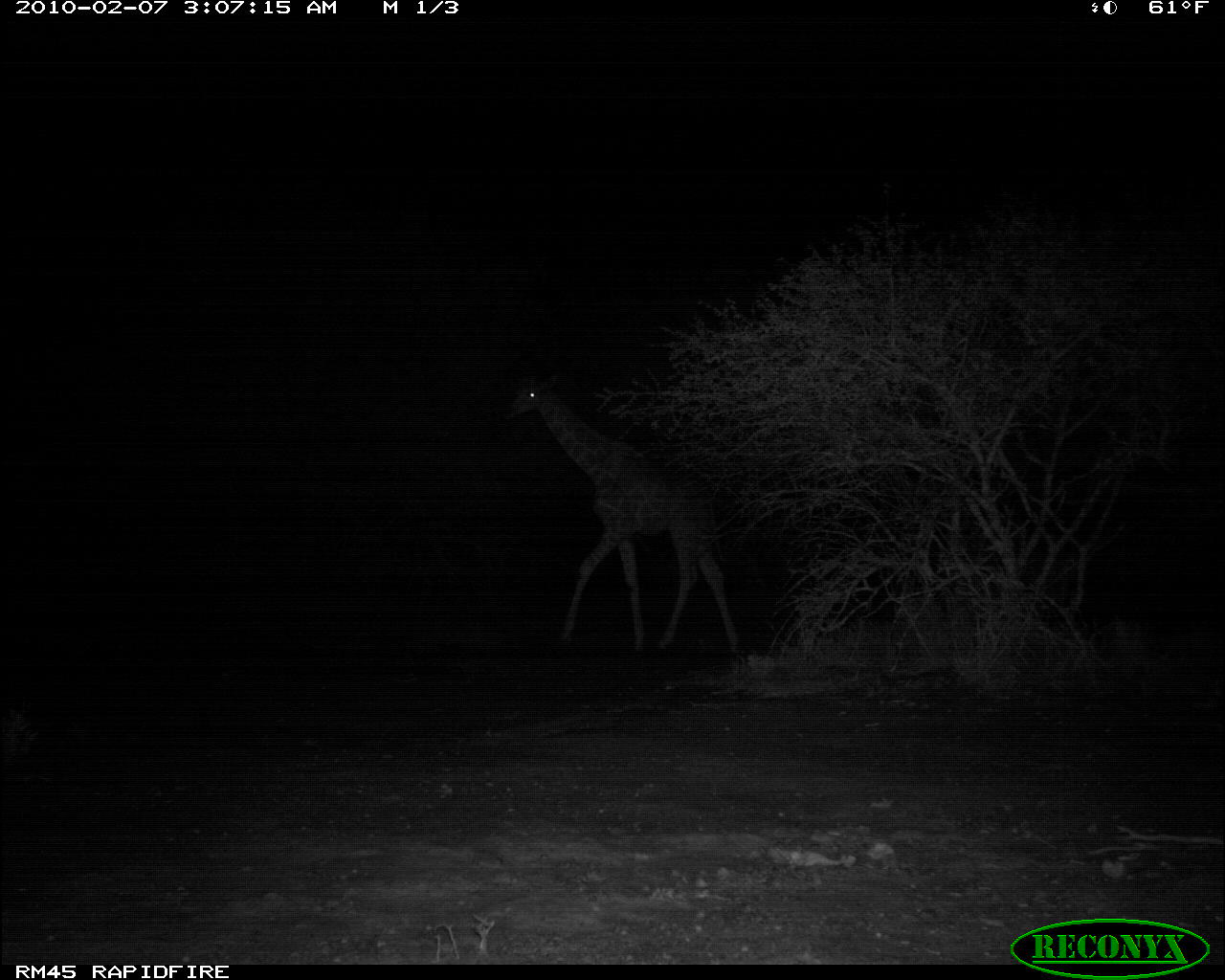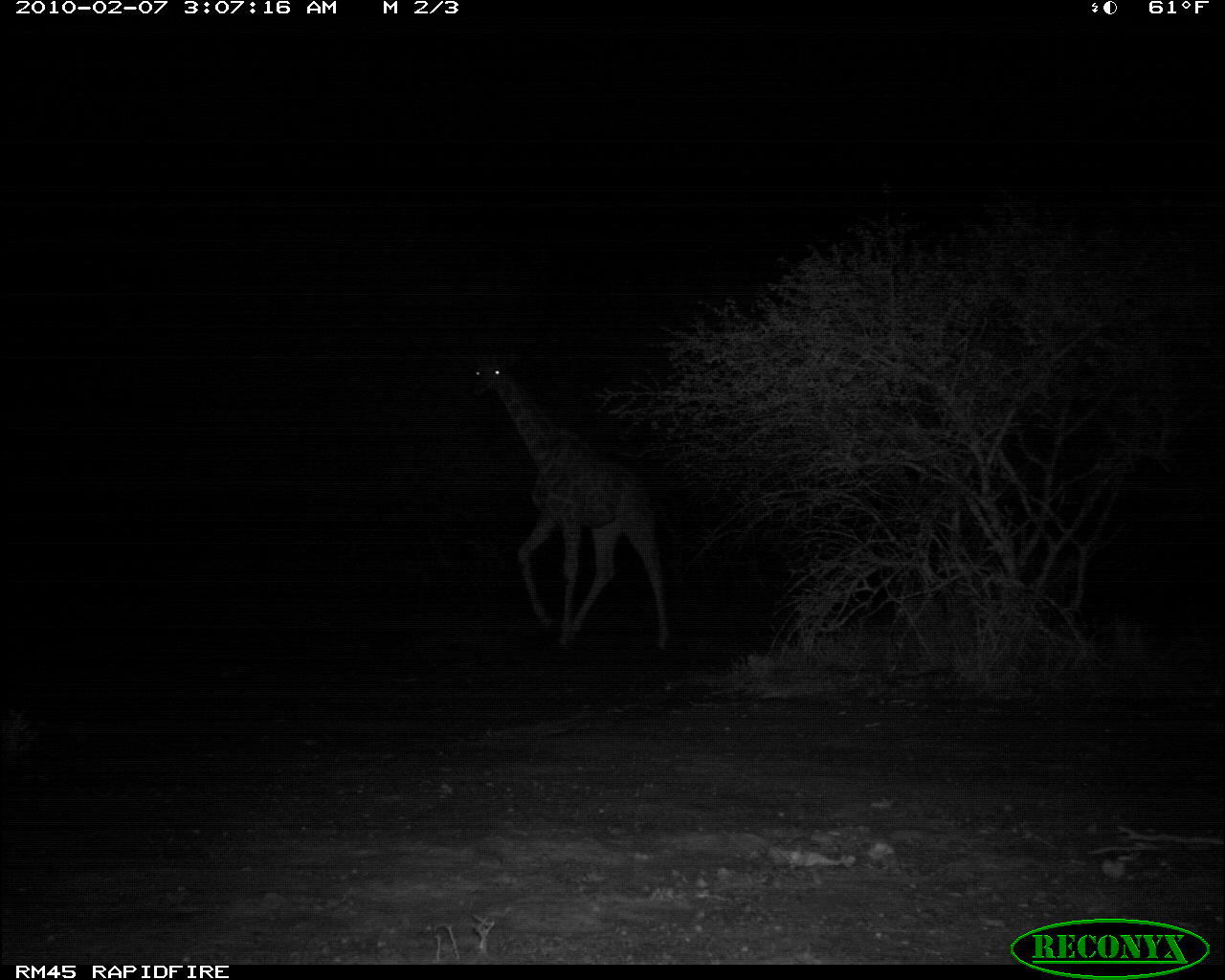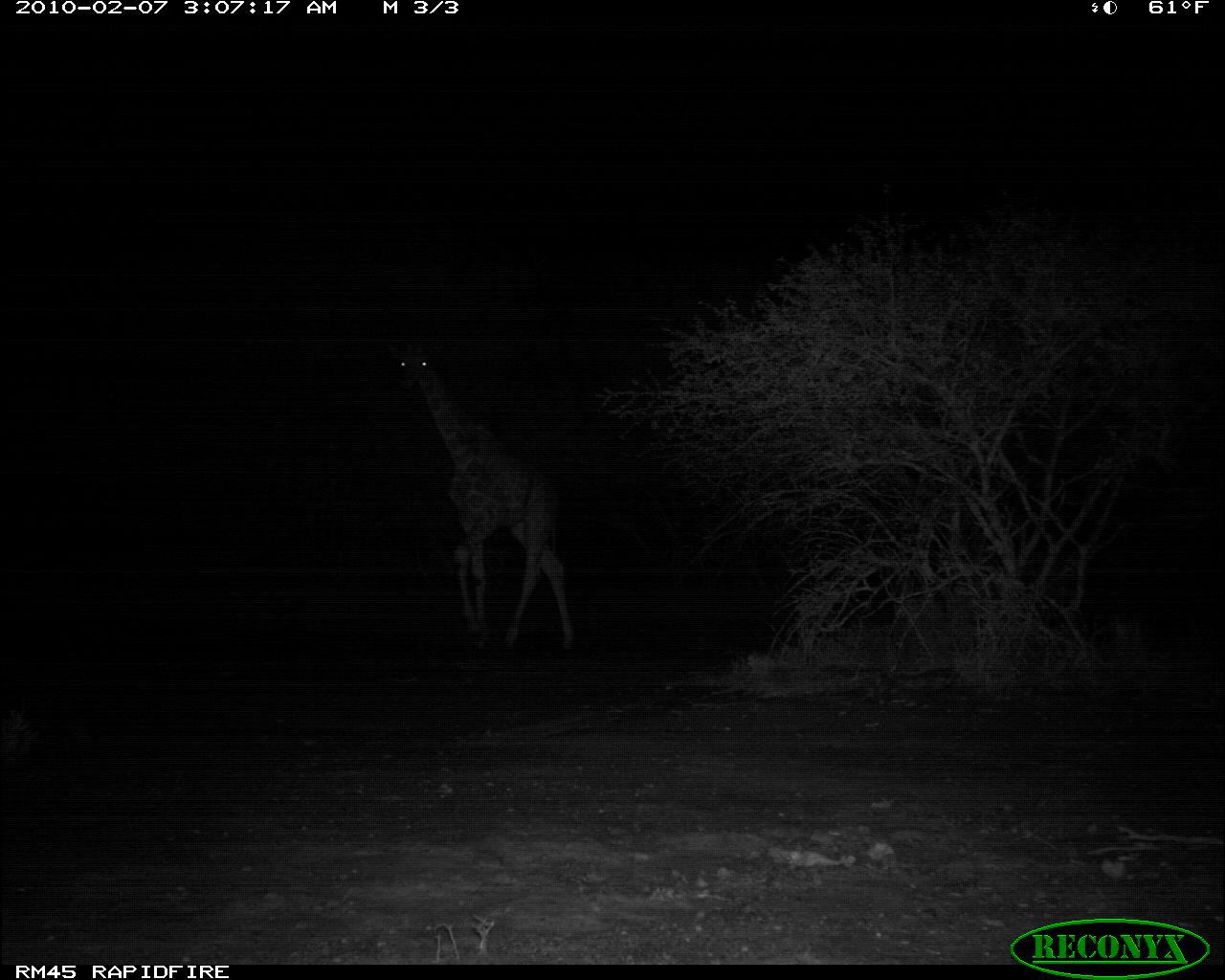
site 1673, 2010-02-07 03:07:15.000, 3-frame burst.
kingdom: Animalia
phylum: Chordata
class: Mammalia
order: Artiodactyla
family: Giraffidae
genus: Giraffa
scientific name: Giraffa camelopardalis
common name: giraffe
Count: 1.